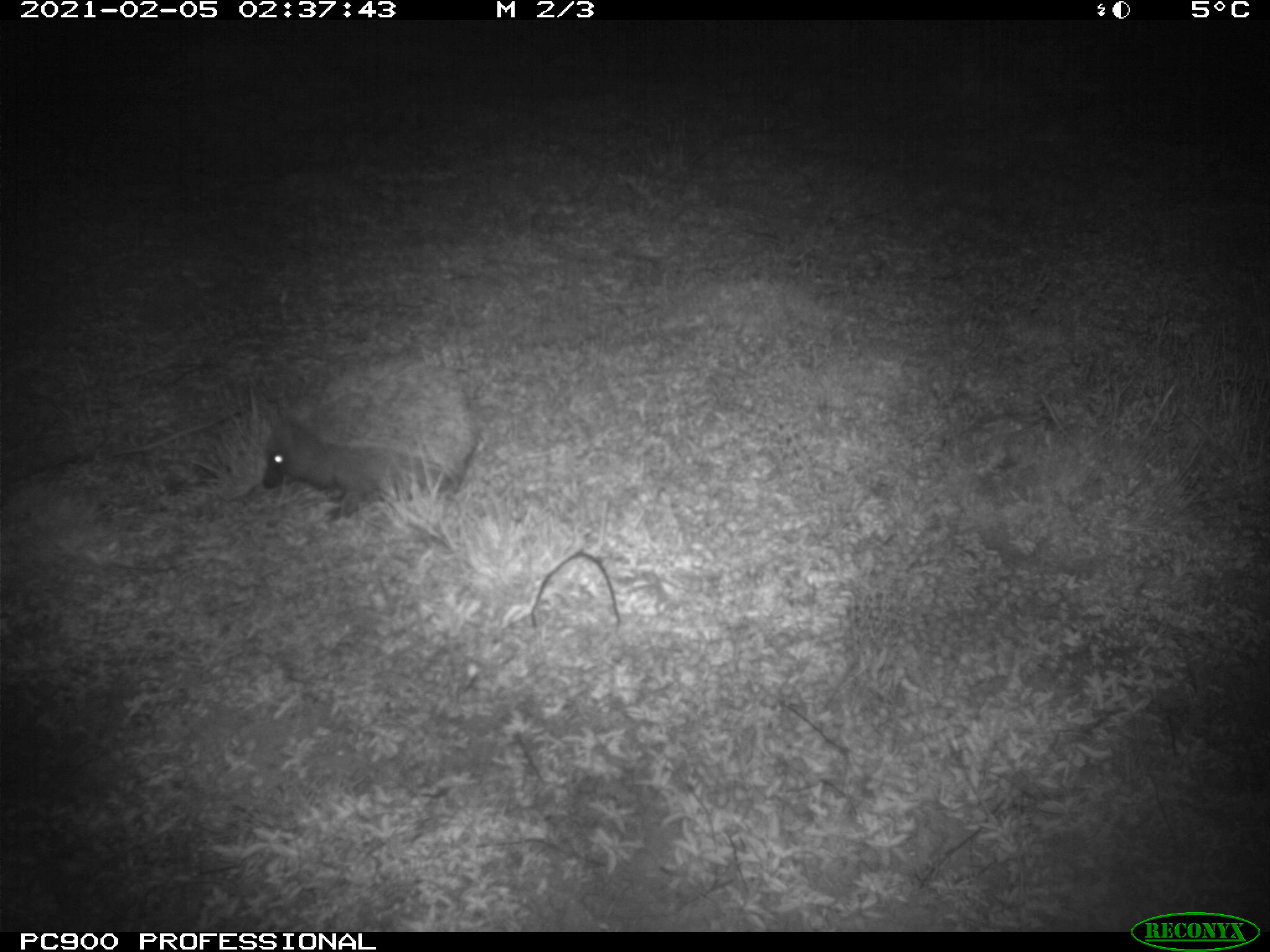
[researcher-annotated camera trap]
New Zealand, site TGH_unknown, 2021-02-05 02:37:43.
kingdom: Animalia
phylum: Chordata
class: Mammalia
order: Eulipotyphla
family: Erinaceidae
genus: Erinaceus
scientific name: Erinaceus europaeus europaeus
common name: european hedgehog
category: hedgehog